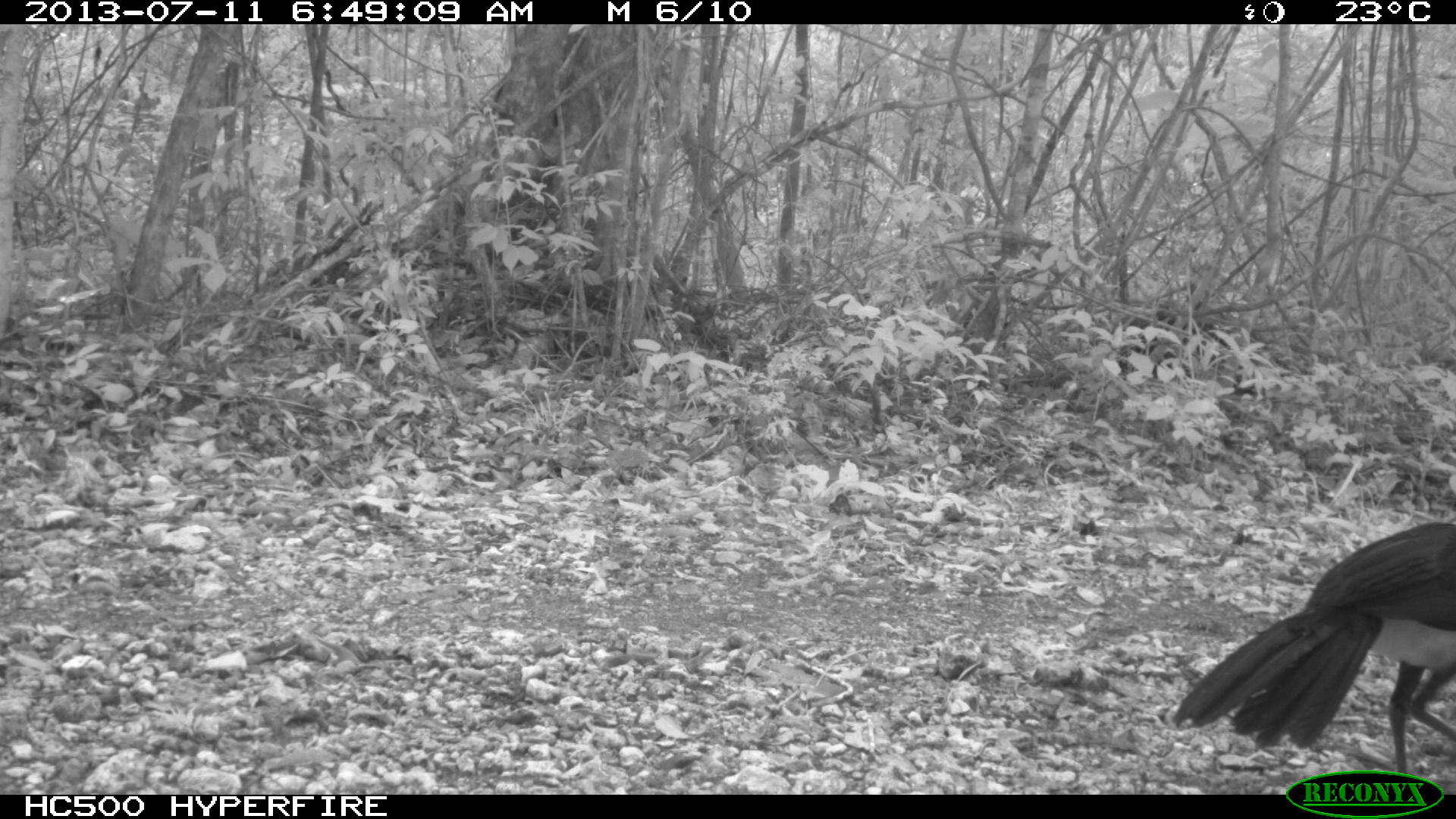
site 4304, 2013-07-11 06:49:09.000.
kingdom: Animalia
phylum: Chordata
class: Aves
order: Galliformes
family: Cracidae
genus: Crax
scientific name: Crax rubra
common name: great curassow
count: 1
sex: male